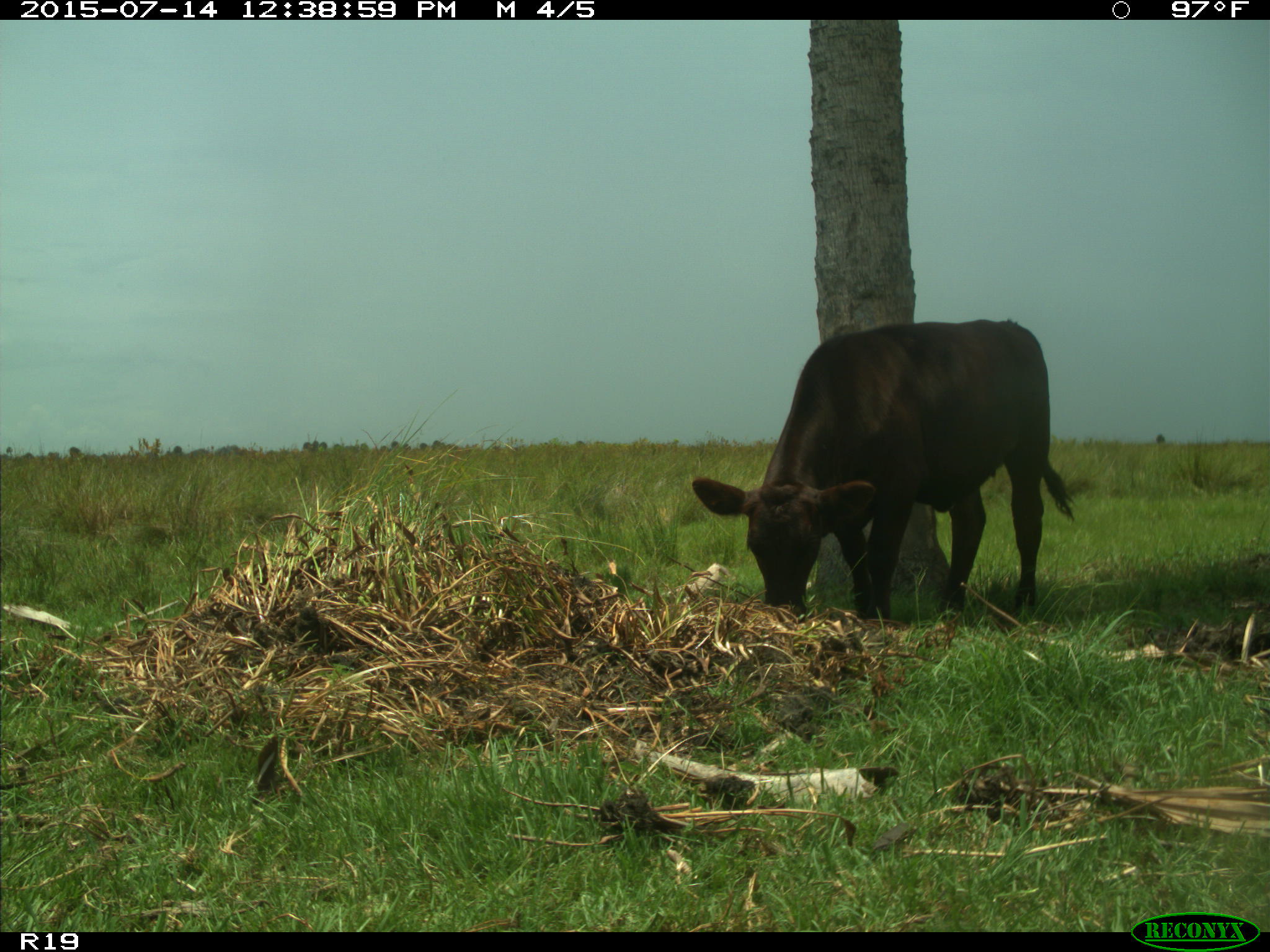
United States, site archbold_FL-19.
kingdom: Animalia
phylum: Chordata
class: Mammalia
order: Artiodactyla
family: Bovidae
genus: Bos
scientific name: Bos taurus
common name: domestic cow